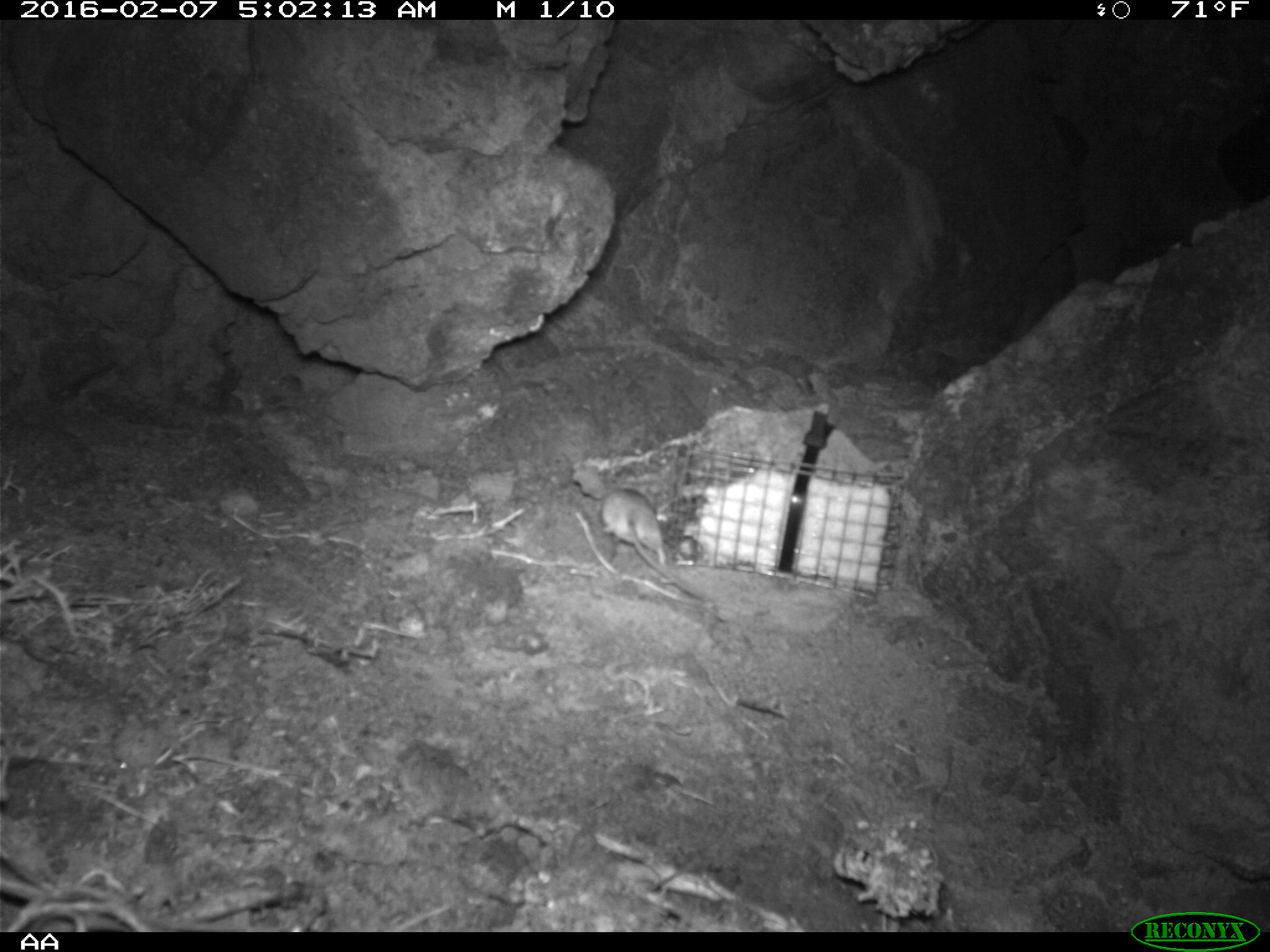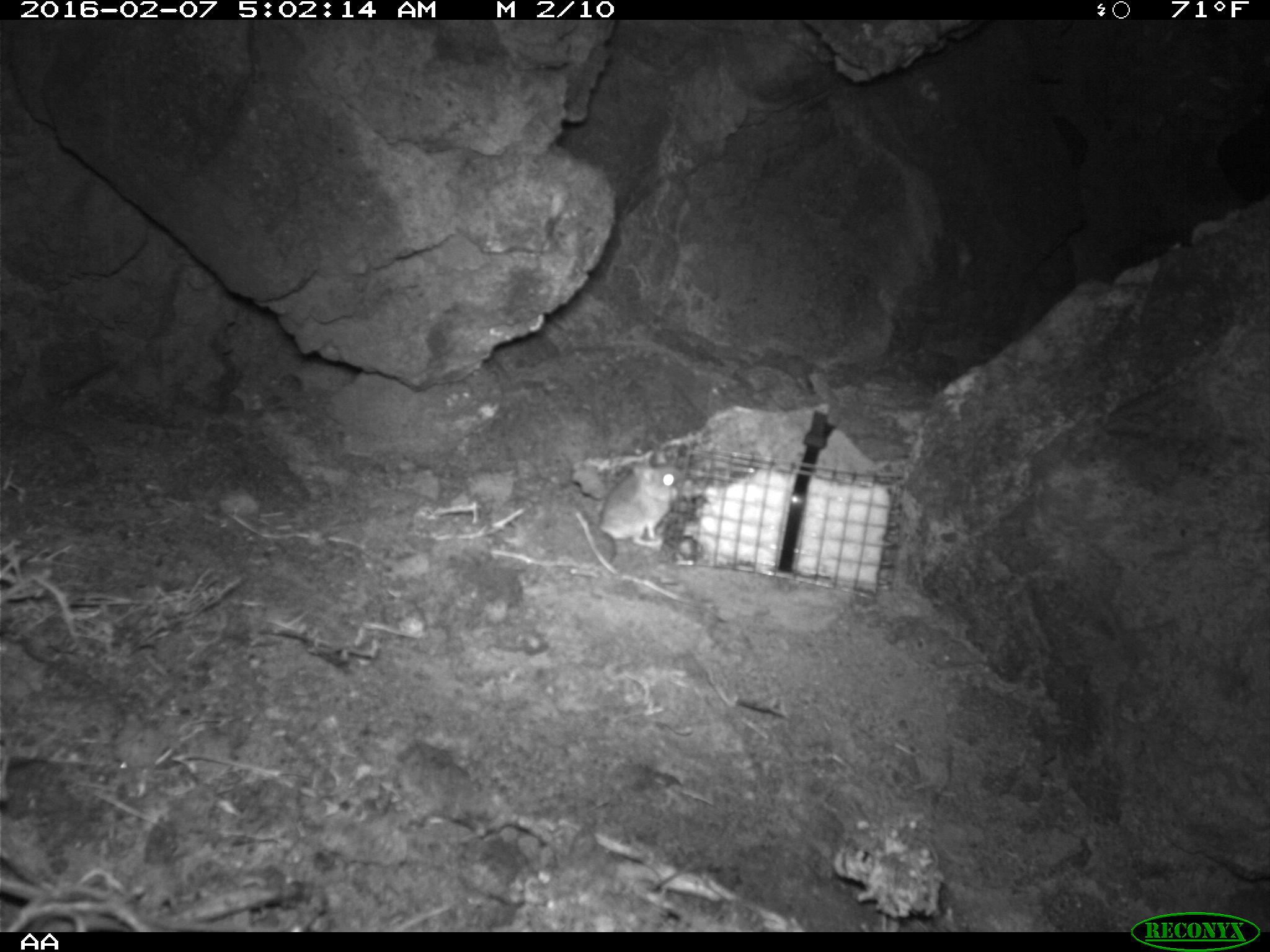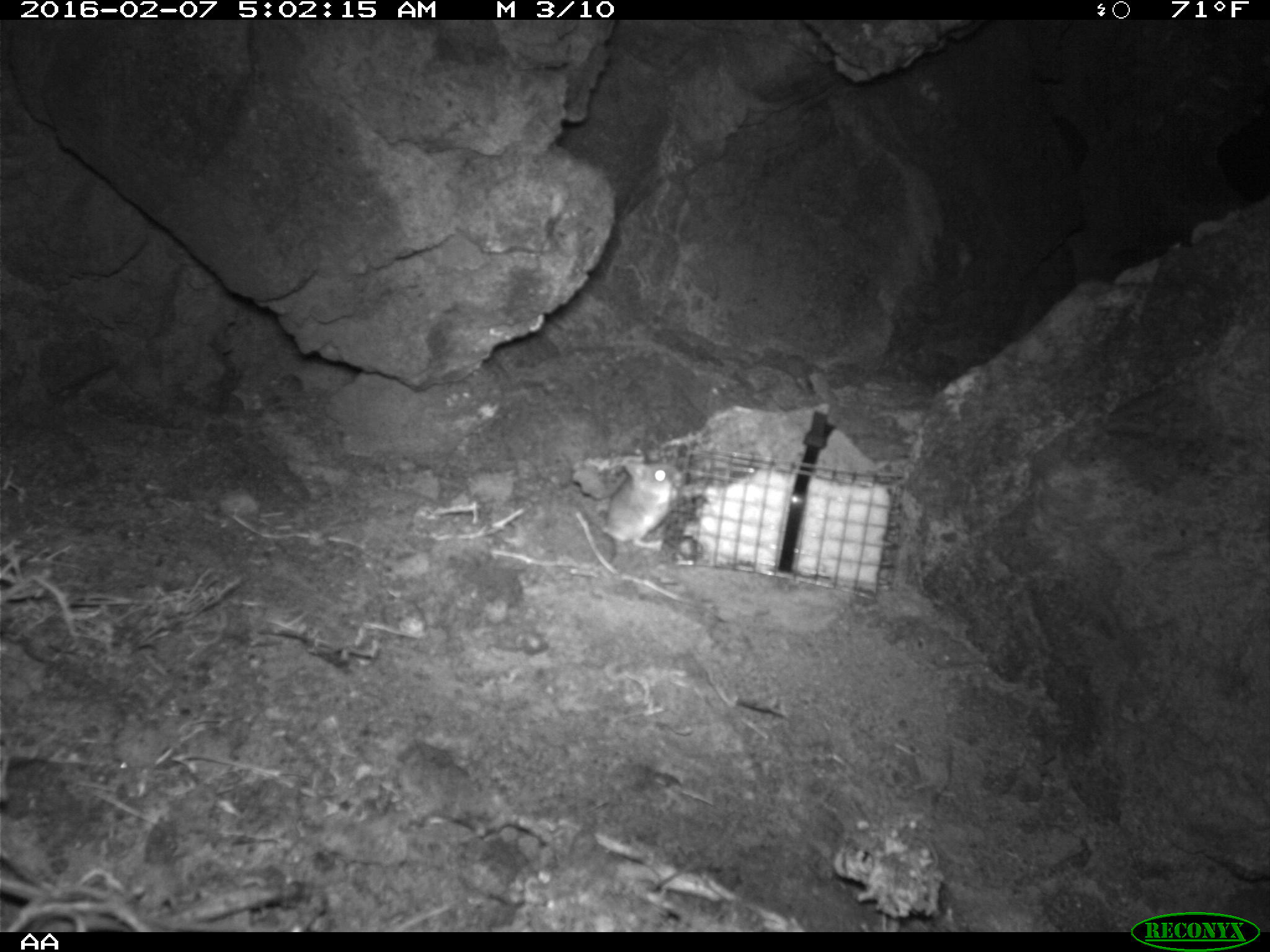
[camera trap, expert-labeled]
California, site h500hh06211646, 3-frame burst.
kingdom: Animalia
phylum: Chordata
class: Mammalia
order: Rodentia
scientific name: Rodentia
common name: rodent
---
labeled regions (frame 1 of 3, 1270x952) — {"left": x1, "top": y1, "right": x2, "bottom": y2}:
rodent: {"left": 597, "top": 488, "right": 707, "bottom": 602}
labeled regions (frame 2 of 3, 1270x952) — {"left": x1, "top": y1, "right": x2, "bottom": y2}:
rodent: {"left": 598, "top": 446, "right": 683, "bottom": 547}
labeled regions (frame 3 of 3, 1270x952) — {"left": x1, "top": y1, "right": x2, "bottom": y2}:
rodent: {"left": 592, "top": 462, "right": 677, "bottom": 559}